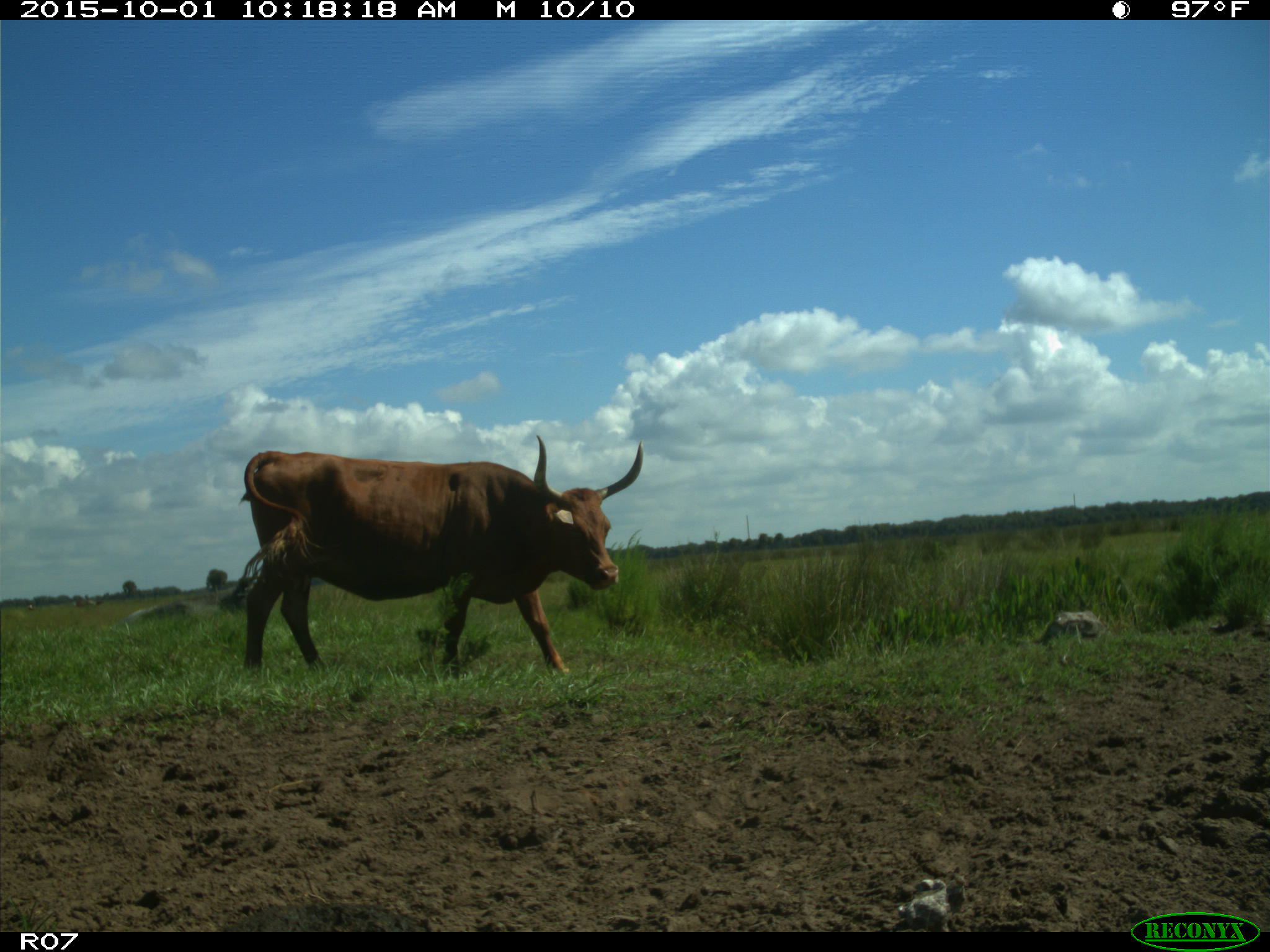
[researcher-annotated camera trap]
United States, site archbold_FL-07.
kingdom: Animalia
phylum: Chordata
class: Mammalia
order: Artiodactyla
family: Bovidae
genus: Bos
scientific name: Bos taurus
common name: domestic cow